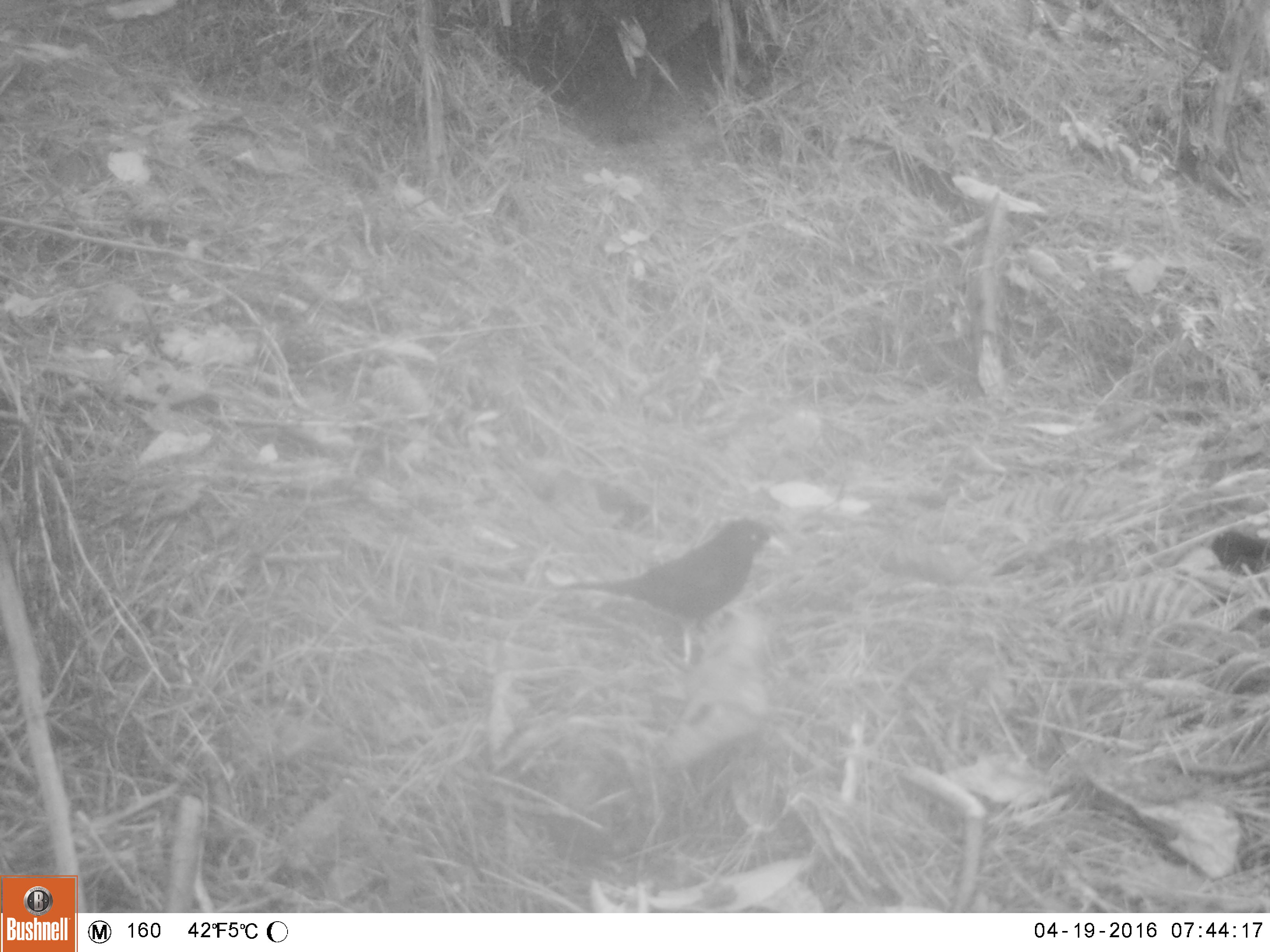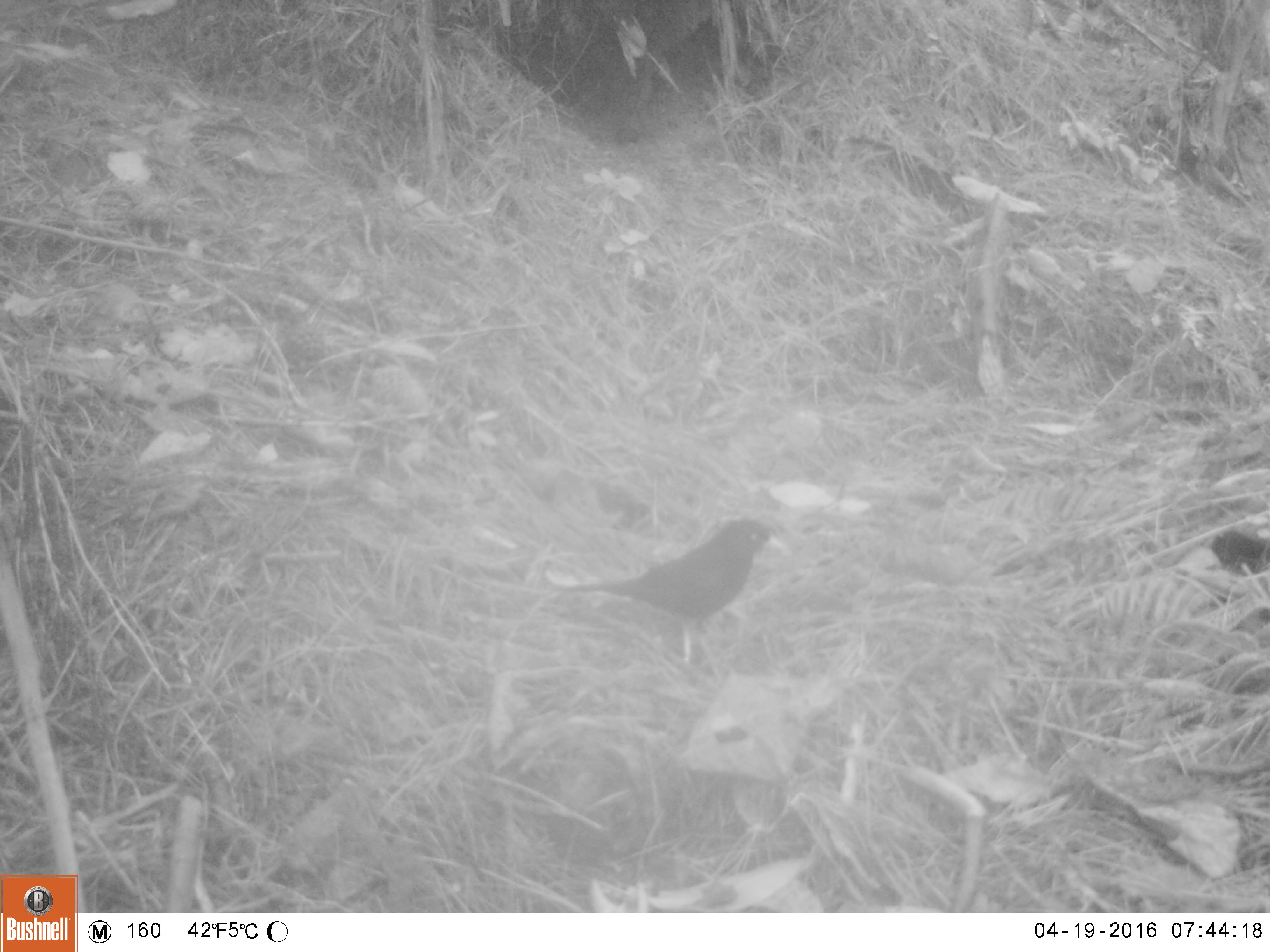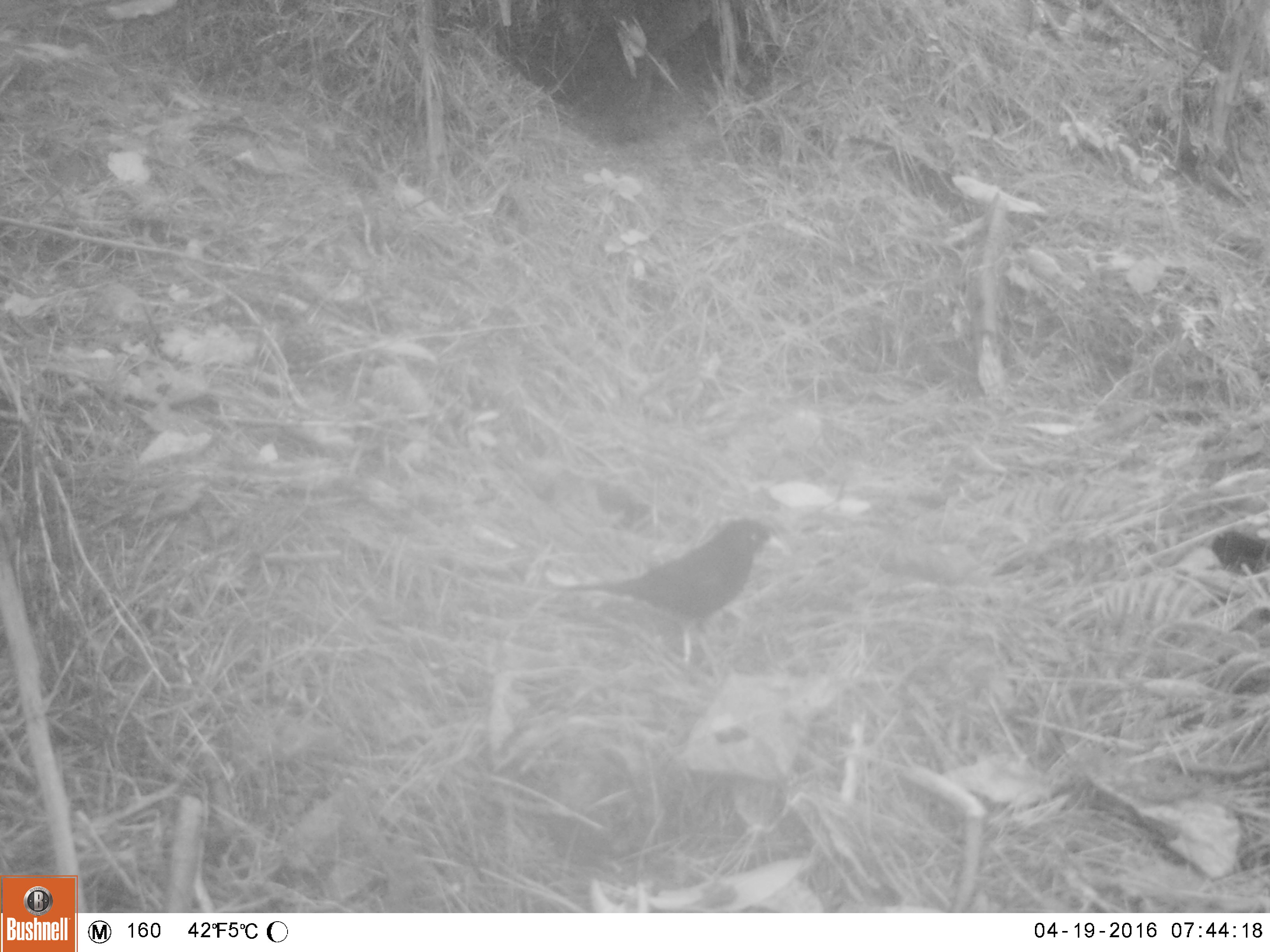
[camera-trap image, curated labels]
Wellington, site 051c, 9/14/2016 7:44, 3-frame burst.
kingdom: Animalia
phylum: Chordata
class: Aves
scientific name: Aves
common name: bird